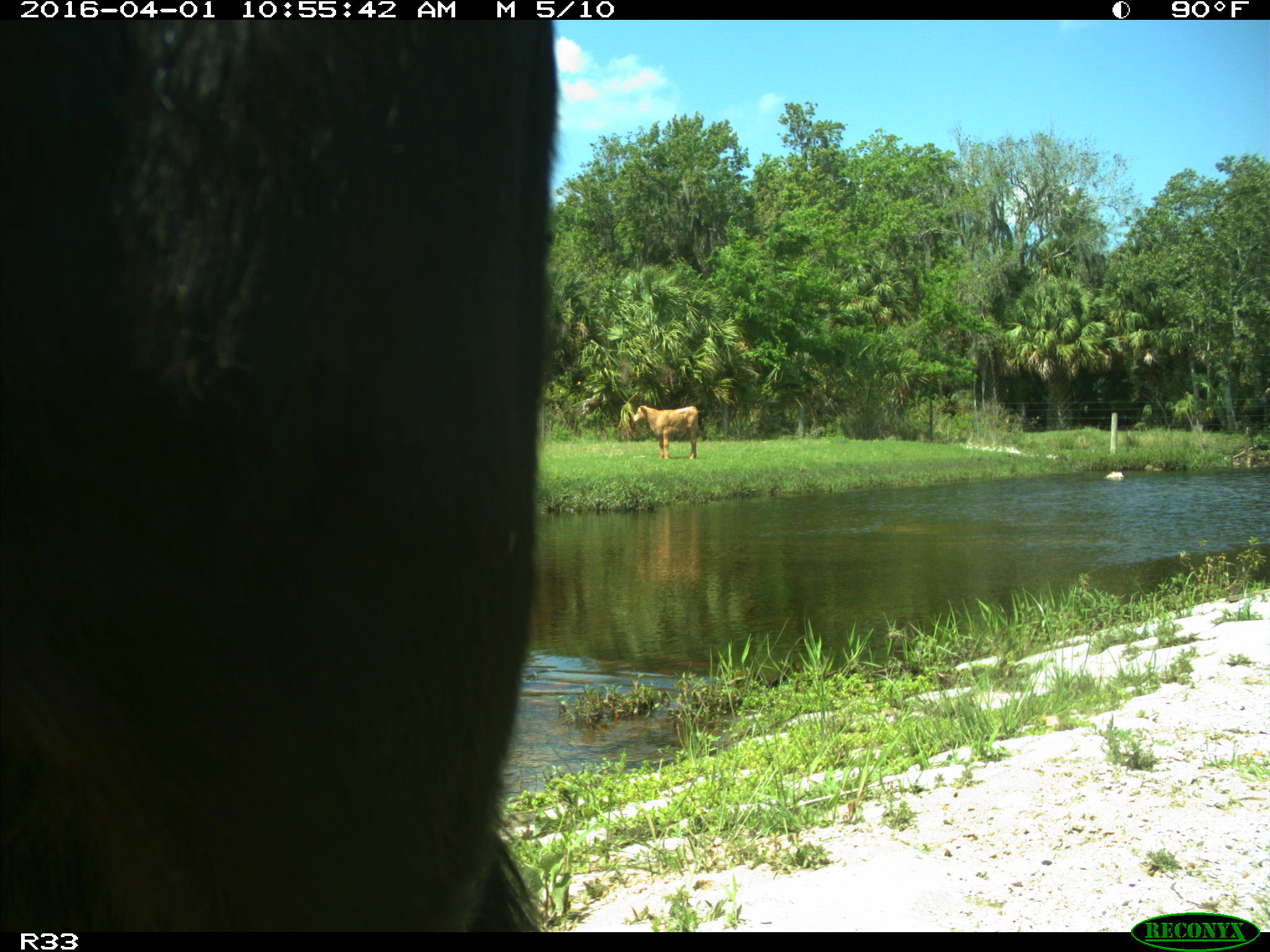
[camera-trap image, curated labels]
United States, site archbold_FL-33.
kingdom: Animalia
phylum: Chordata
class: Mammalia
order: Artiodactyla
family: Bovidae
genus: Bos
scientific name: Bos taurus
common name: domestic cow